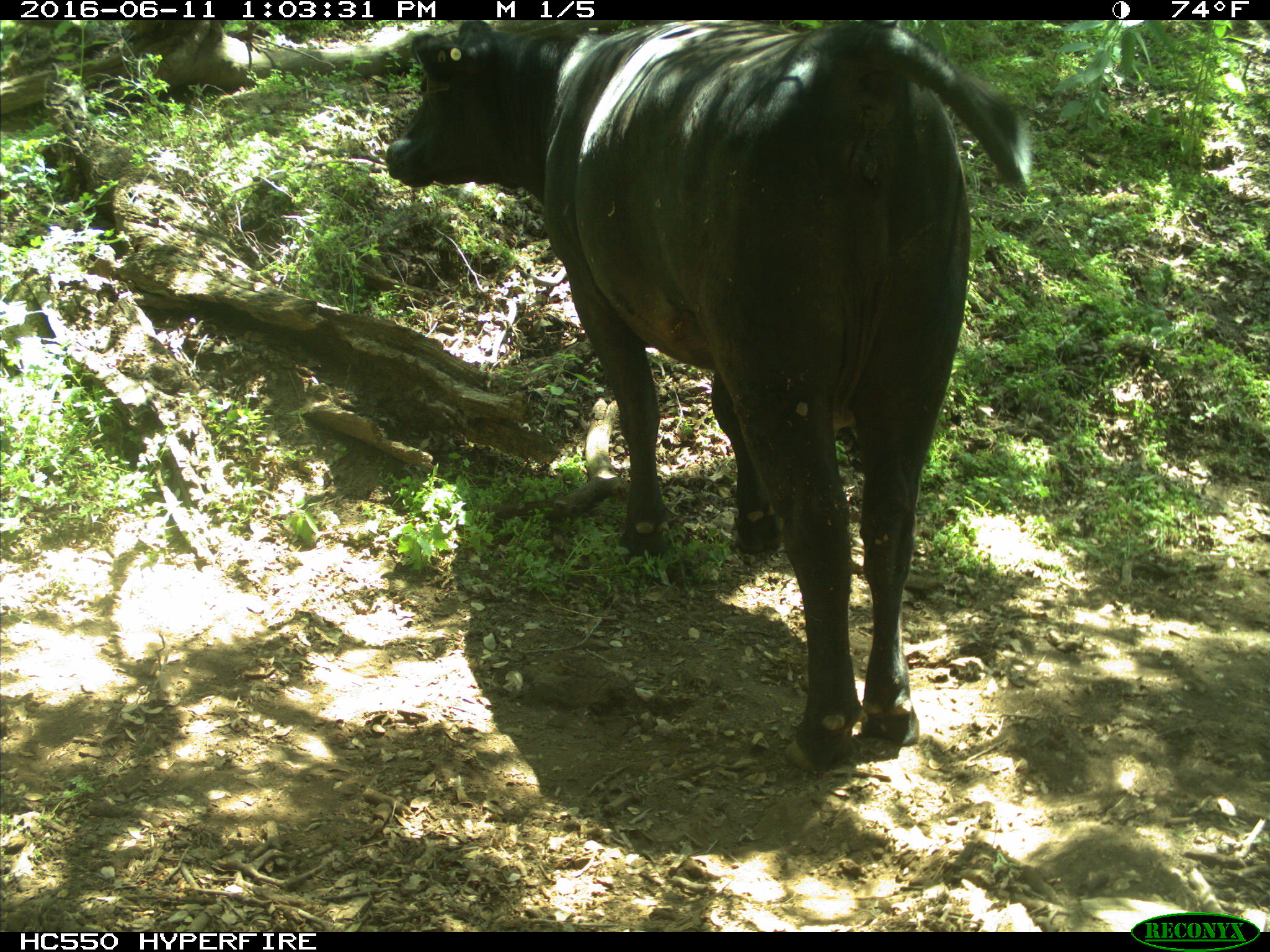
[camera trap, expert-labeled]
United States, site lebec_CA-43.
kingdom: Animalia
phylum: Chordata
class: Mammalia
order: Artiodactyla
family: Bovidae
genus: Bos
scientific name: Bos taurus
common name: domestic cow